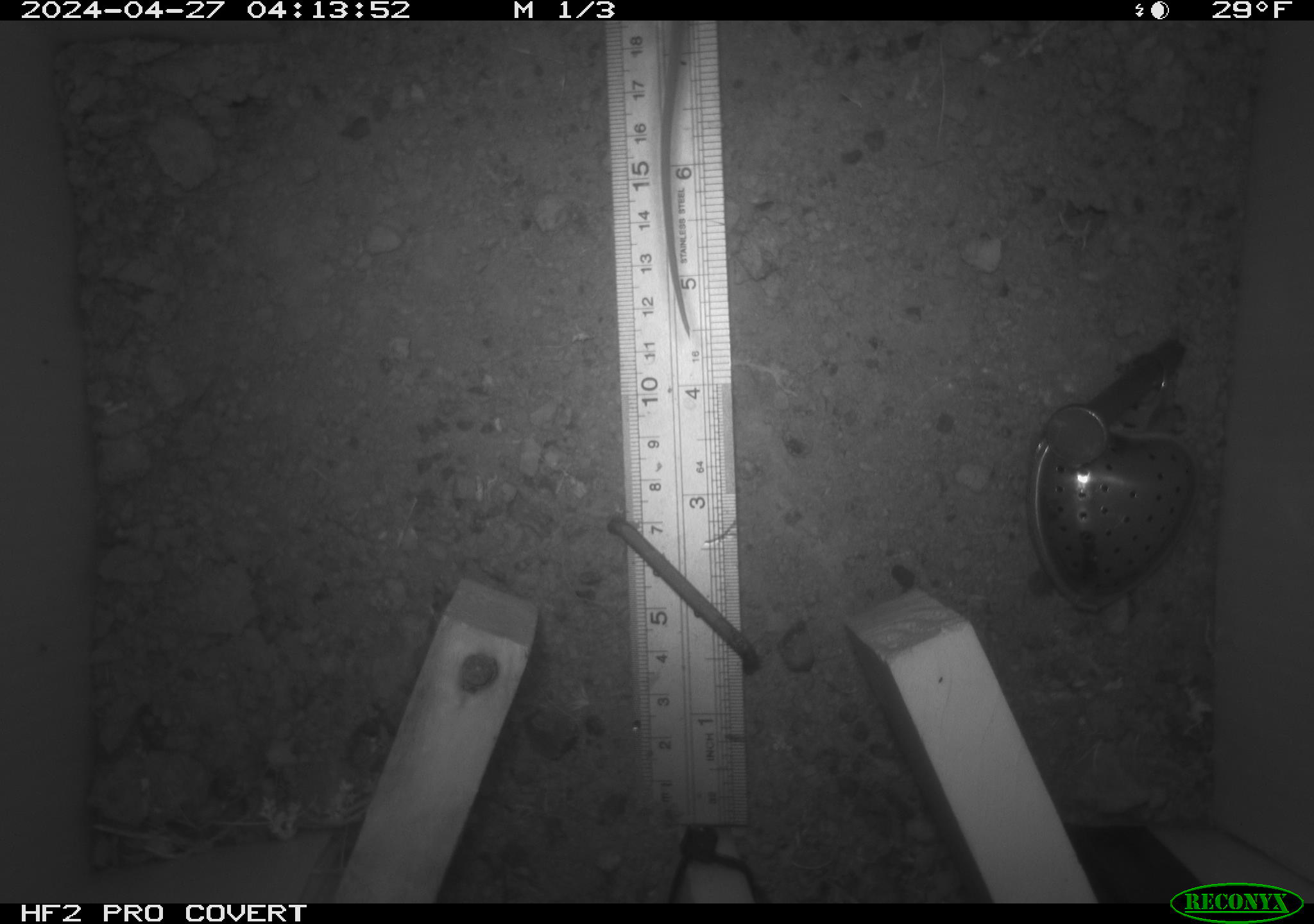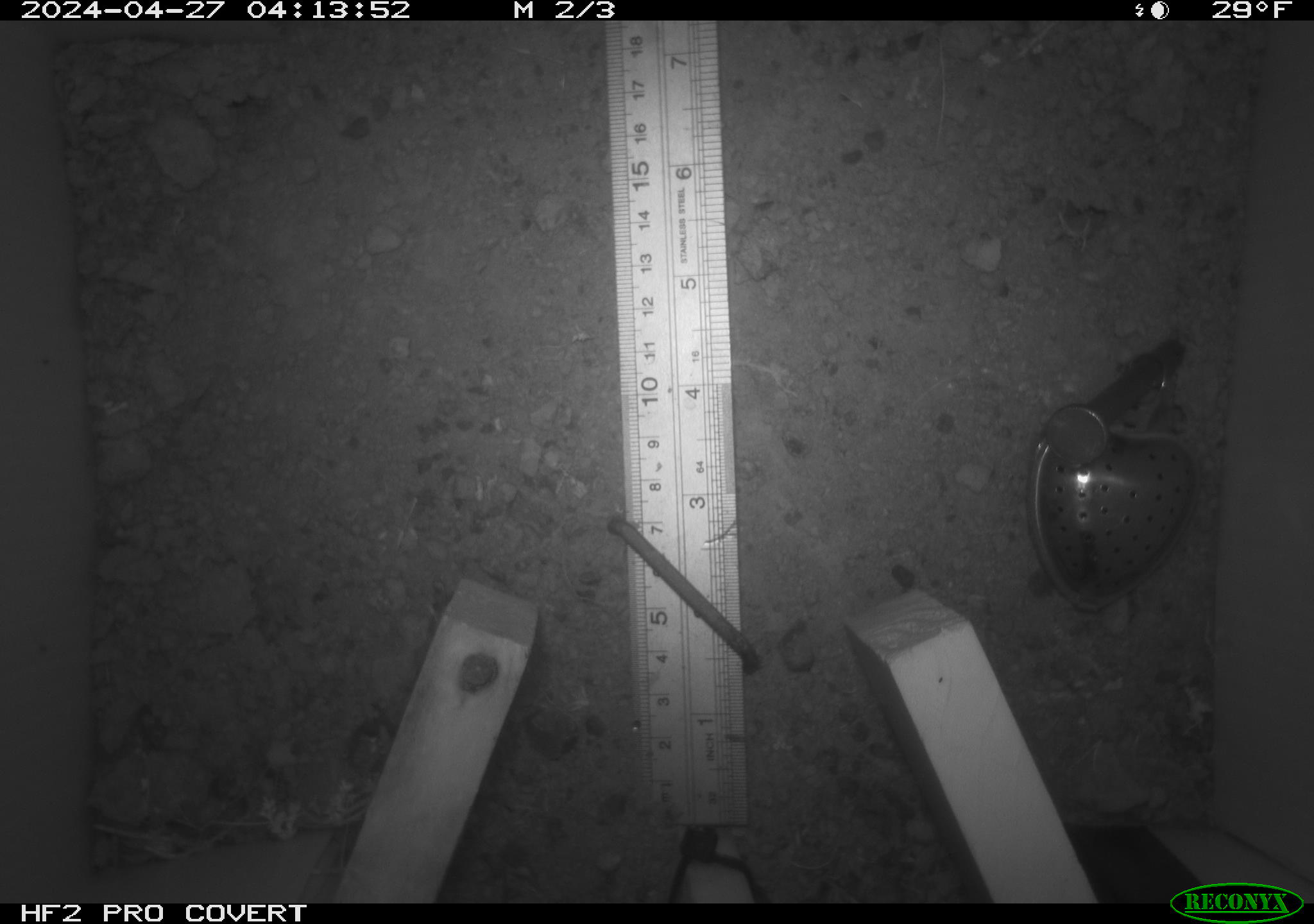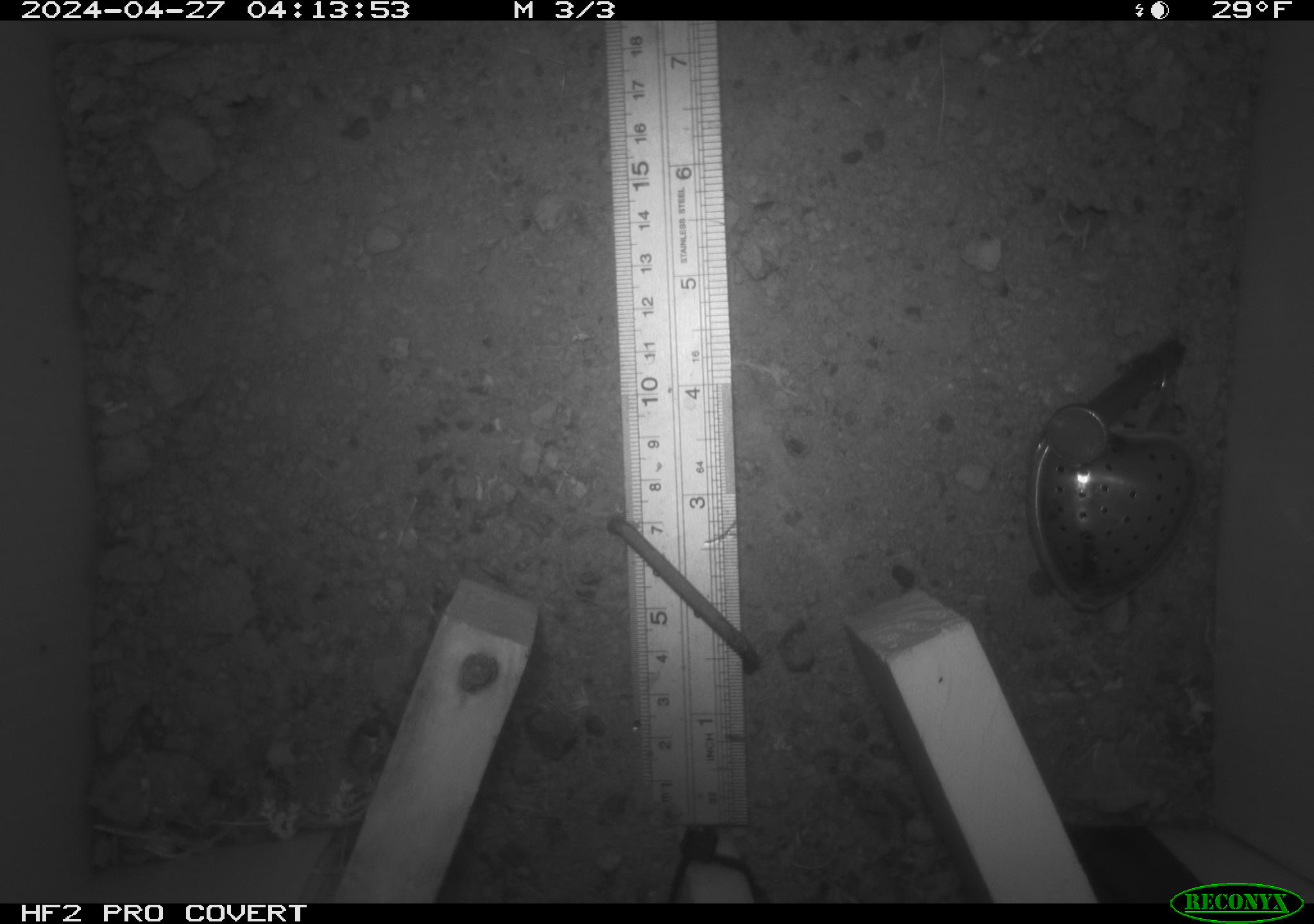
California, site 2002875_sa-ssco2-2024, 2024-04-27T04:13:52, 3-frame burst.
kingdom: Animalia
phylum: Chordata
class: Mammalia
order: Rodentia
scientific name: Rodentia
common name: mouse species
Mouse species (Rodentia).